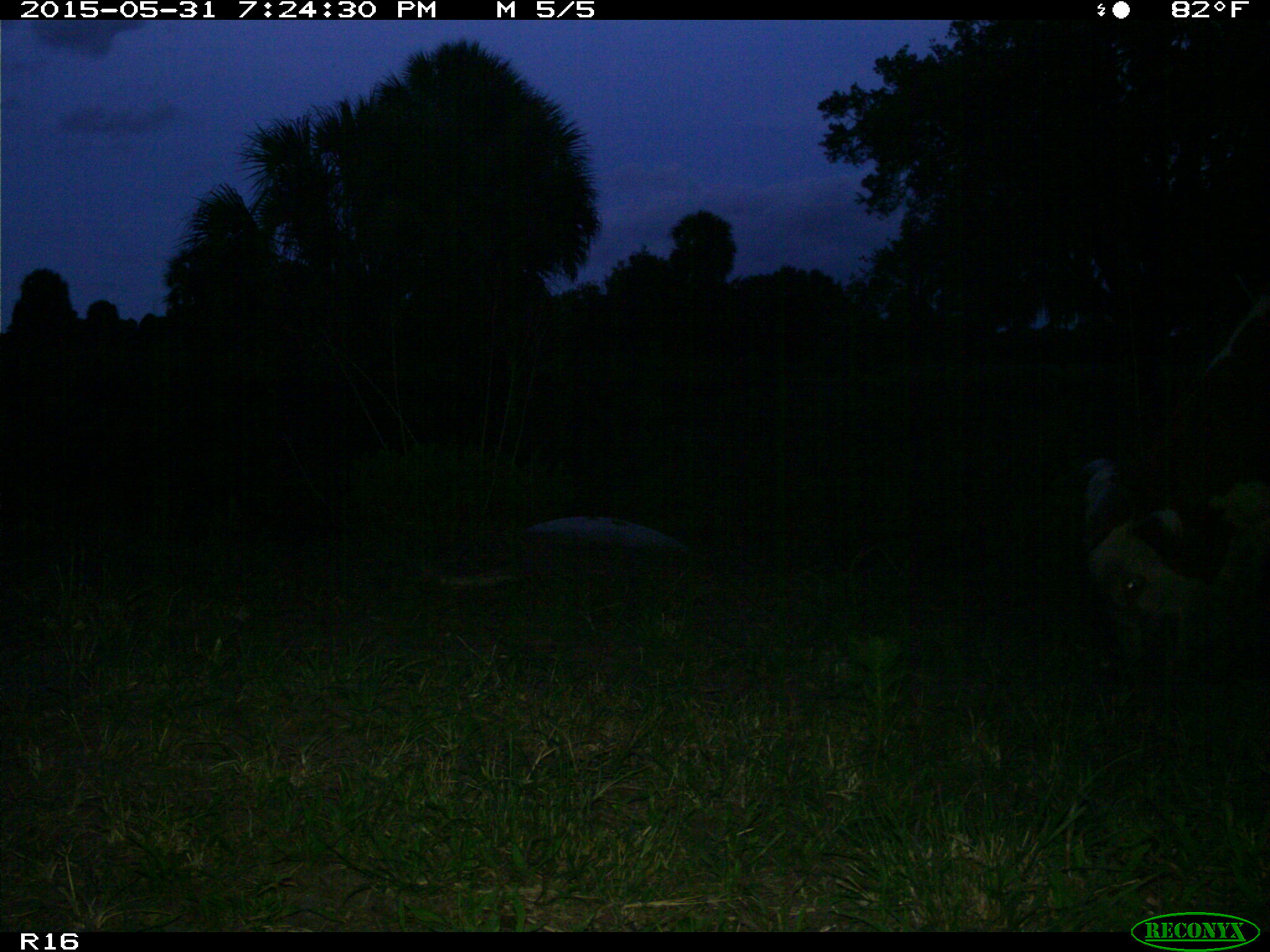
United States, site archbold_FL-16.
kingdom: Animalia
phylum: Chordata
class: Mammalia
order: Artiodactyla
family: Bovidae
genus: Bos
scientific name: Bos taurus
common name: domestic cow